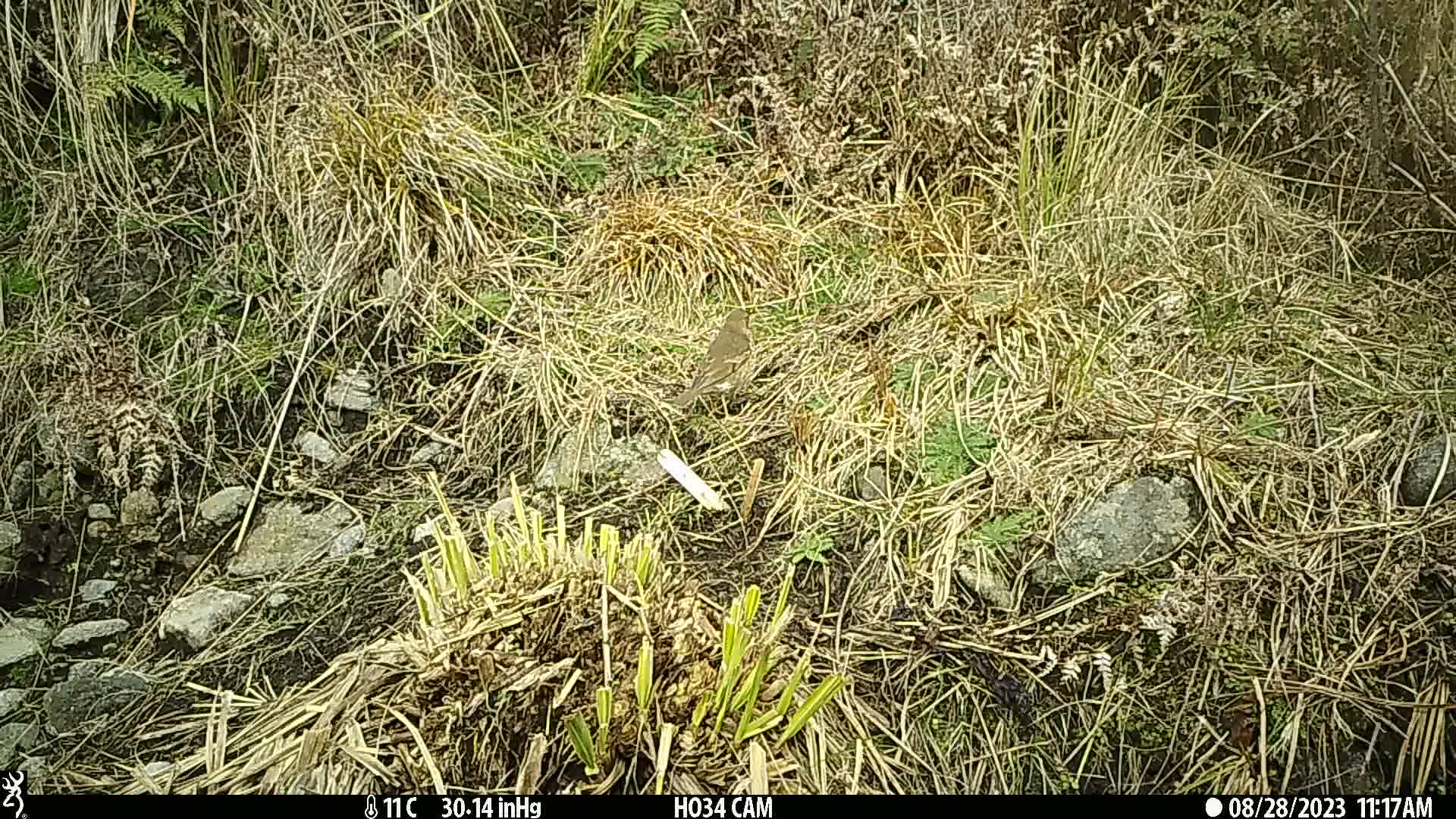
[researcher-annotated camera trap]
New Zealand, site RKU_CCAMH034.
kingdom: Animalia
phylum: Chordata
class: Aves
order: Passeriformes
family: Turdidae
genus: Turdus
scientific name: Turdus philomelos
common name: song thrush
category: thrush